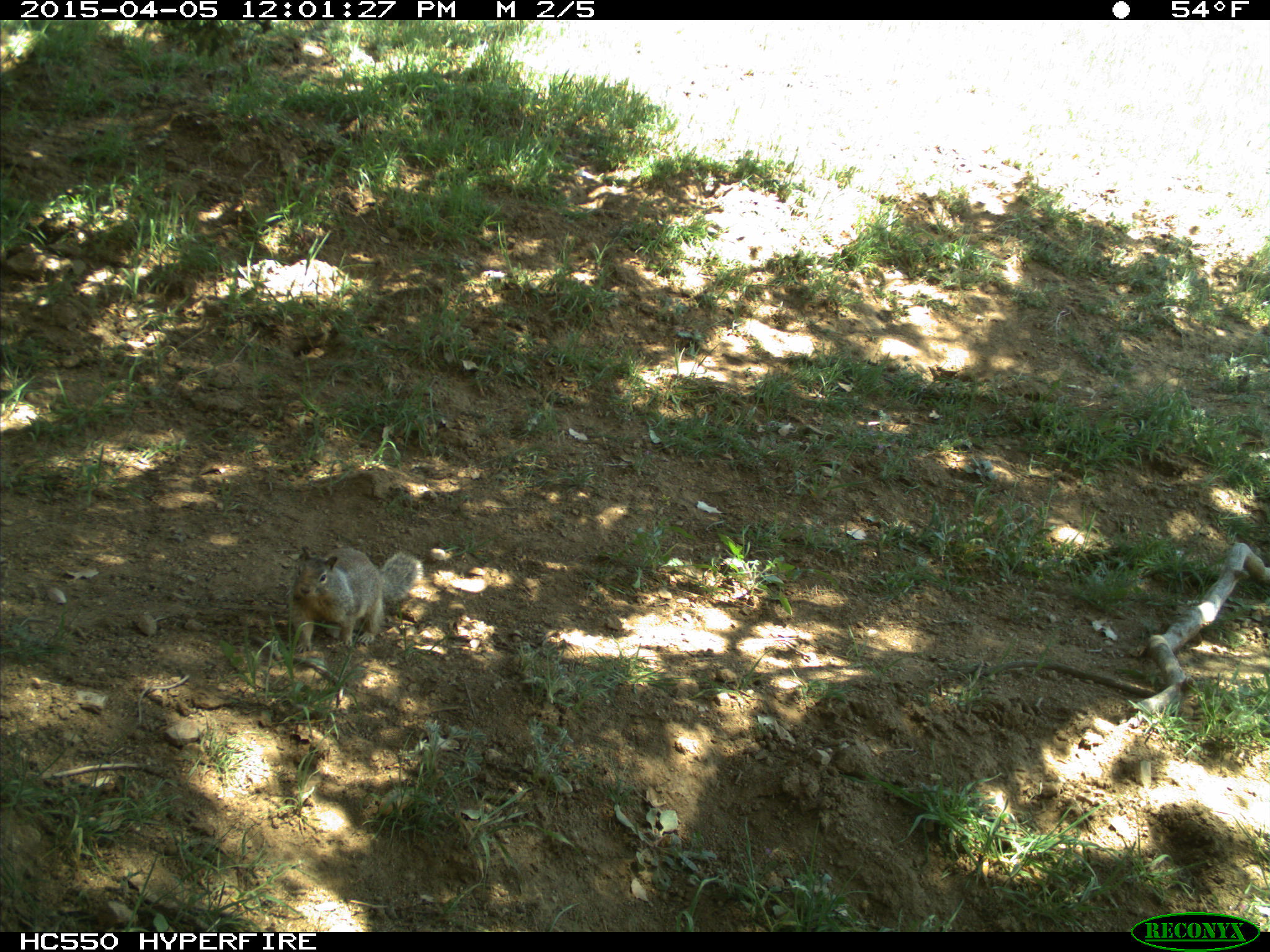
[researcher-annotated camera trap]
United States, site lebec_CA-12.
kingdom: Animalia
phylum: Chordata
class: Mammalia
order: Rodentia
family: Sciuridae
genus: Otospermophilus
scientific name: Otospermophilus beecheyi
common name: california ground squirrel